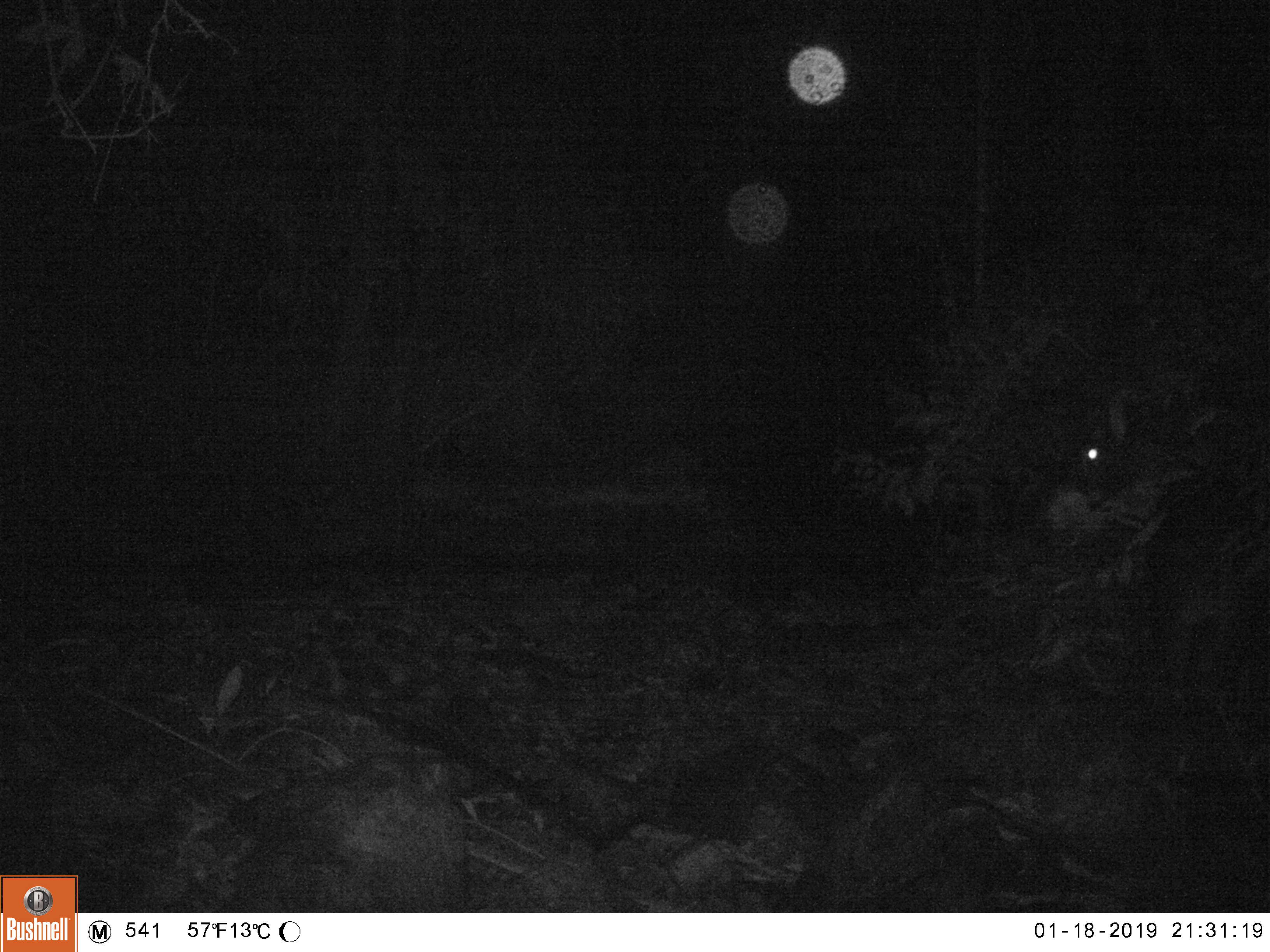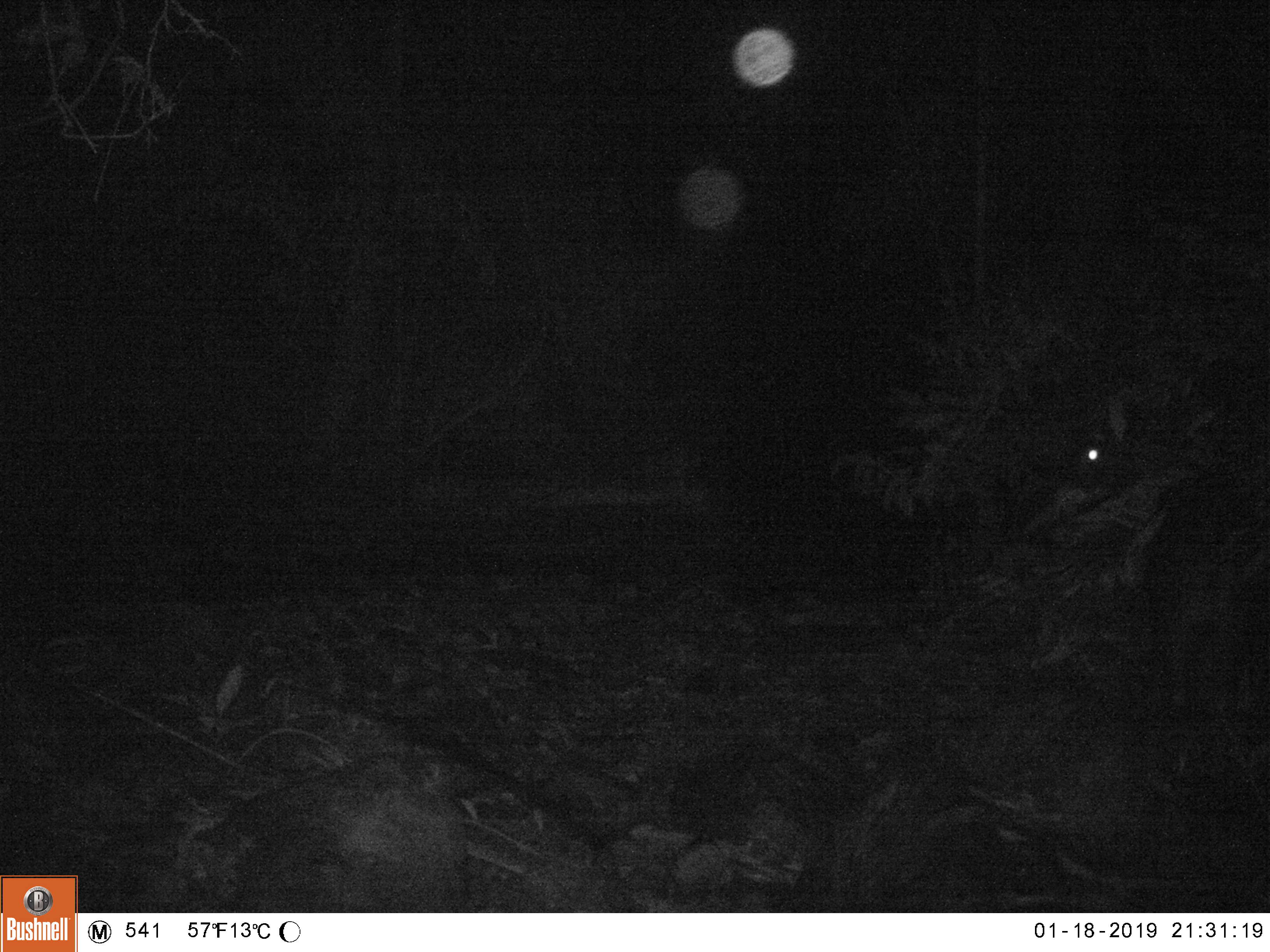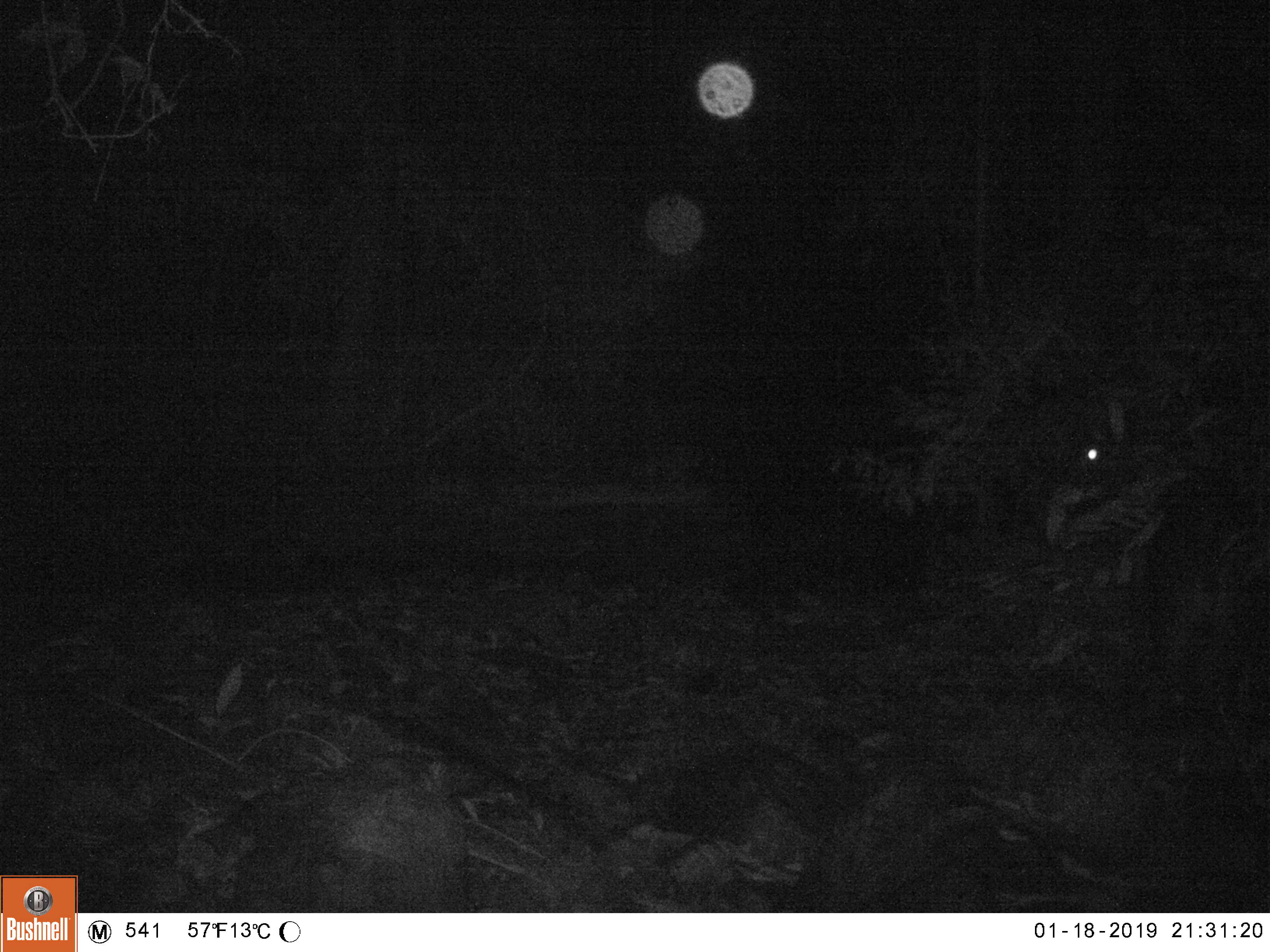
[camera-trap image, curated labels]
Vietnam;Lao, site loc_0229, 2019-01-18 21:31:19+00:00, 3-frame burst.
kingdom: Animalia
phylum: Chordata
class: Mammalia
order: Artiodactyla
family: Bovidae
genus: Capricornis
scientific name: Capricornis sumatraensis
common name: chinese serow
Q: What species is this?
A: Chinese serow (Capricornis sumatraensis).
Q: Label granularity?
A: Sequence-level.